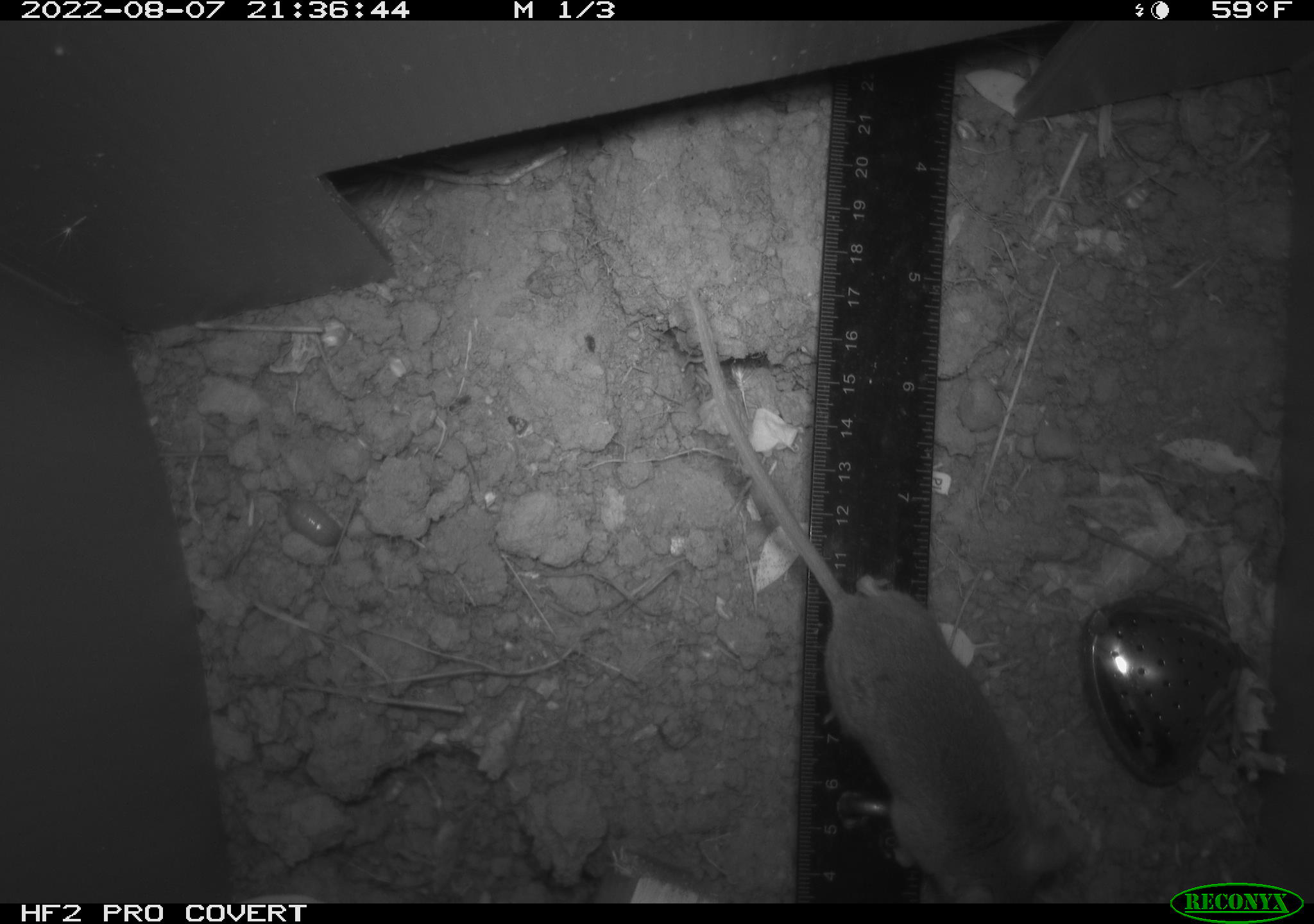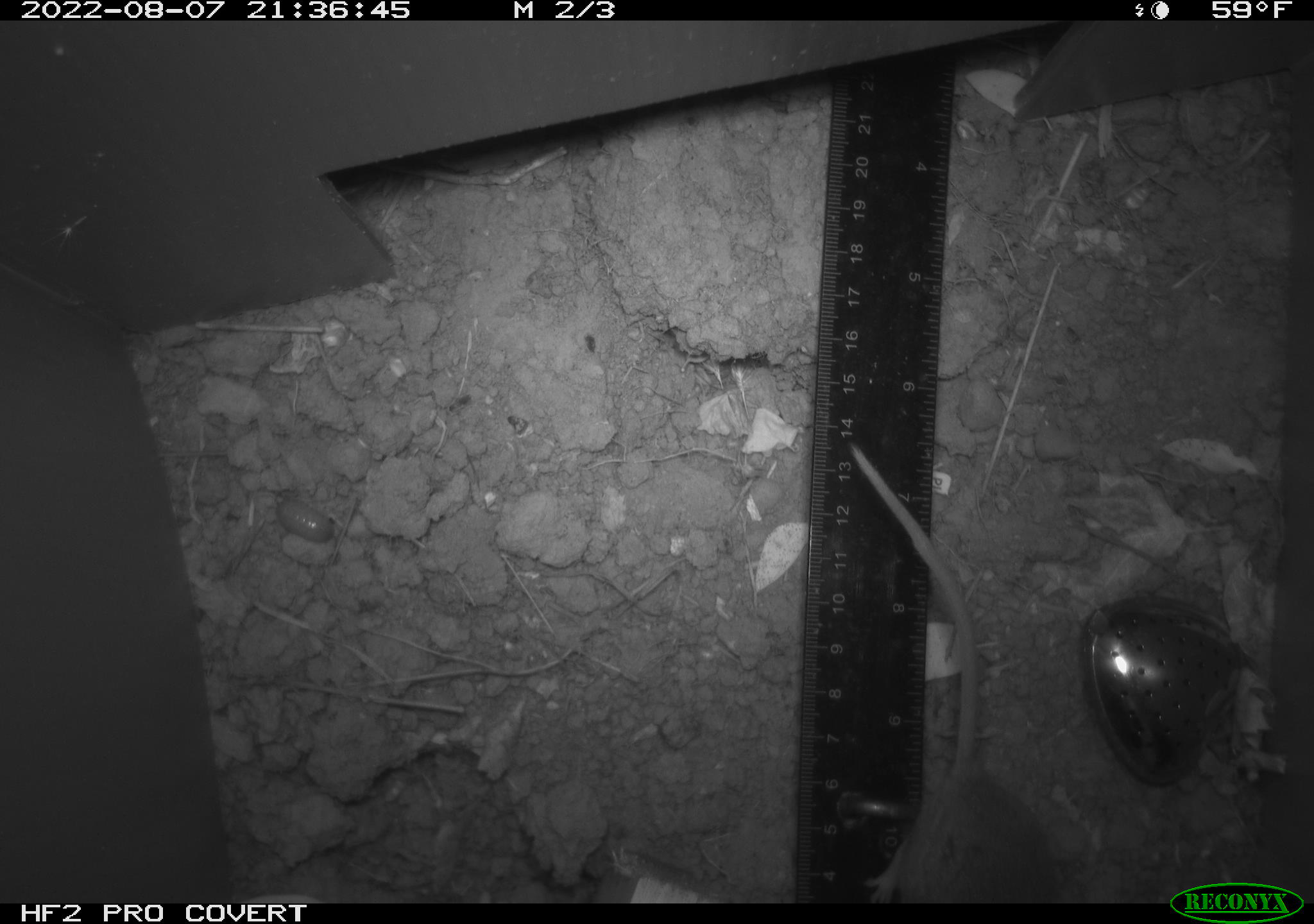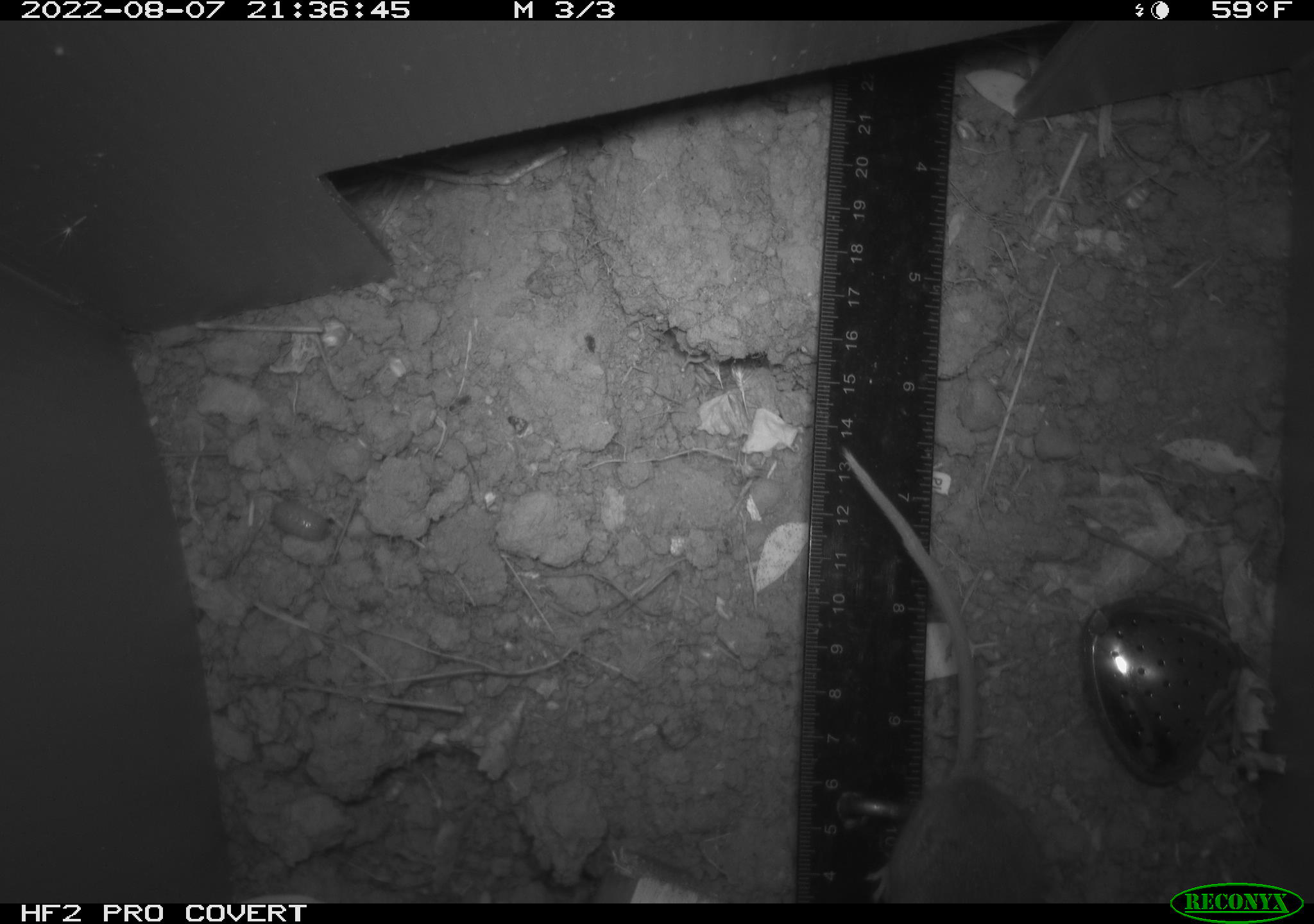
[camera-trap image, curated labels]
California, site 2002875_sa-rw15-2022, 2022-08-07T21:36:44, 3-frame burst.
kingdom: Animalia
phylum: Chordata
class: Mammalia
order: Rodentia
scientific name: Rodentia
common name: mouse species